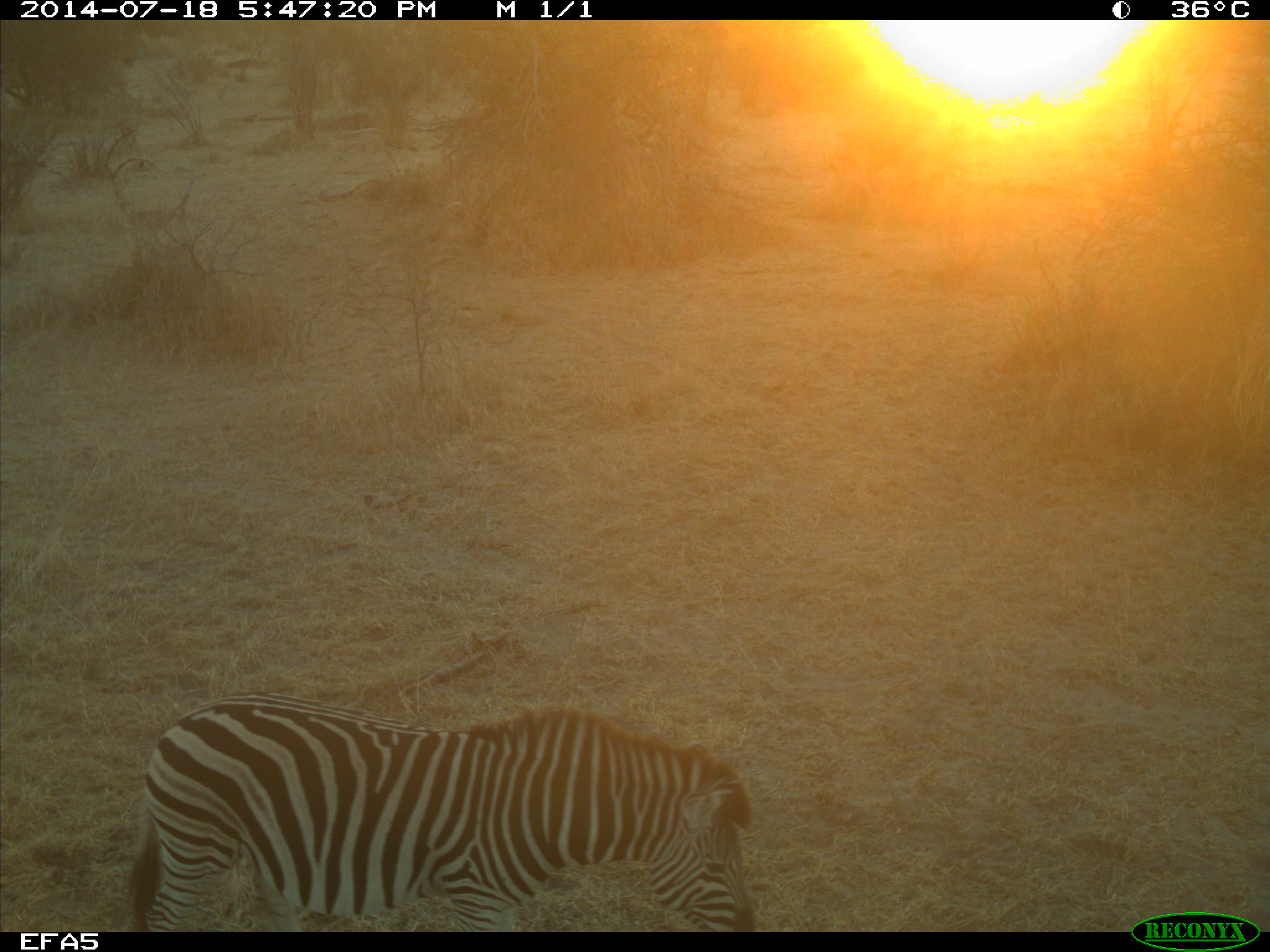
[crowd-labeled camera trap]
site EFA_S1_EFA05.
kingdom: Animalia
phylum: Chordata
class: Mammalia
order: Perissodactyla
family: Equidae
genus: Equus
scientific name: Equus quagga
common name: plains zebra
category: zebraplains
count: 1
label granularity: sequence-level